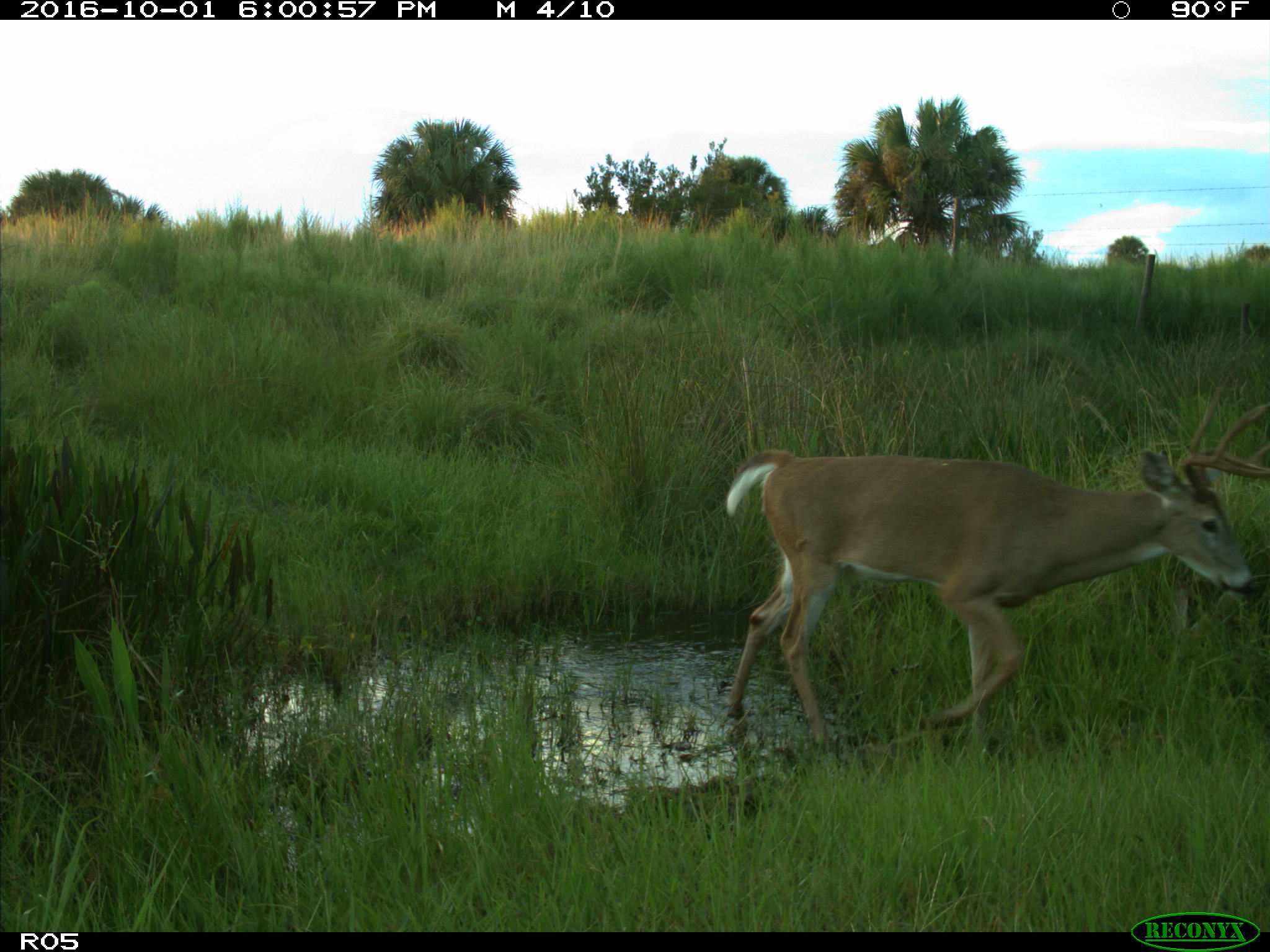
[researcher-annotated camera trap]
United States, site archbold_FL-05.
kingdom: Animalia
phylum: Chordata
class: Mammalia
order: Artiodactyla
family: Cervidae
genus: Odocoileus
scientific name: Odocoileus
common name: deer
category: unidentified deer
Unidentified deer (deer) (Odocoileus).